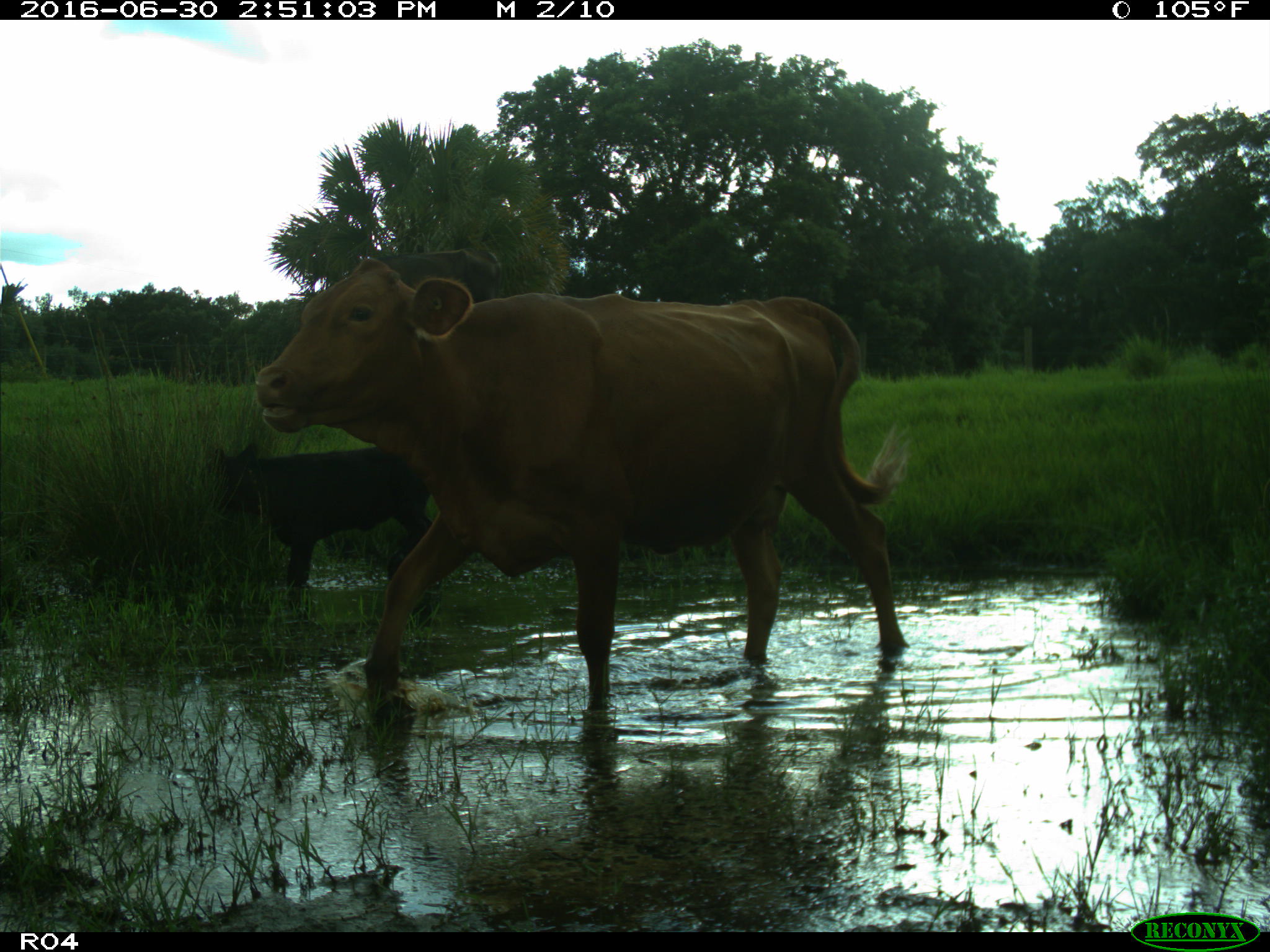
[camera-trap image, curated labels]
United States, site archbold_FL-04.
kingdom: Animalia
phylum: Chordata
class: Mammalia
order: Artiodactyla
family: Bovidae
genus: Bos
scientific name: Bos taurus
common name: domestic cow